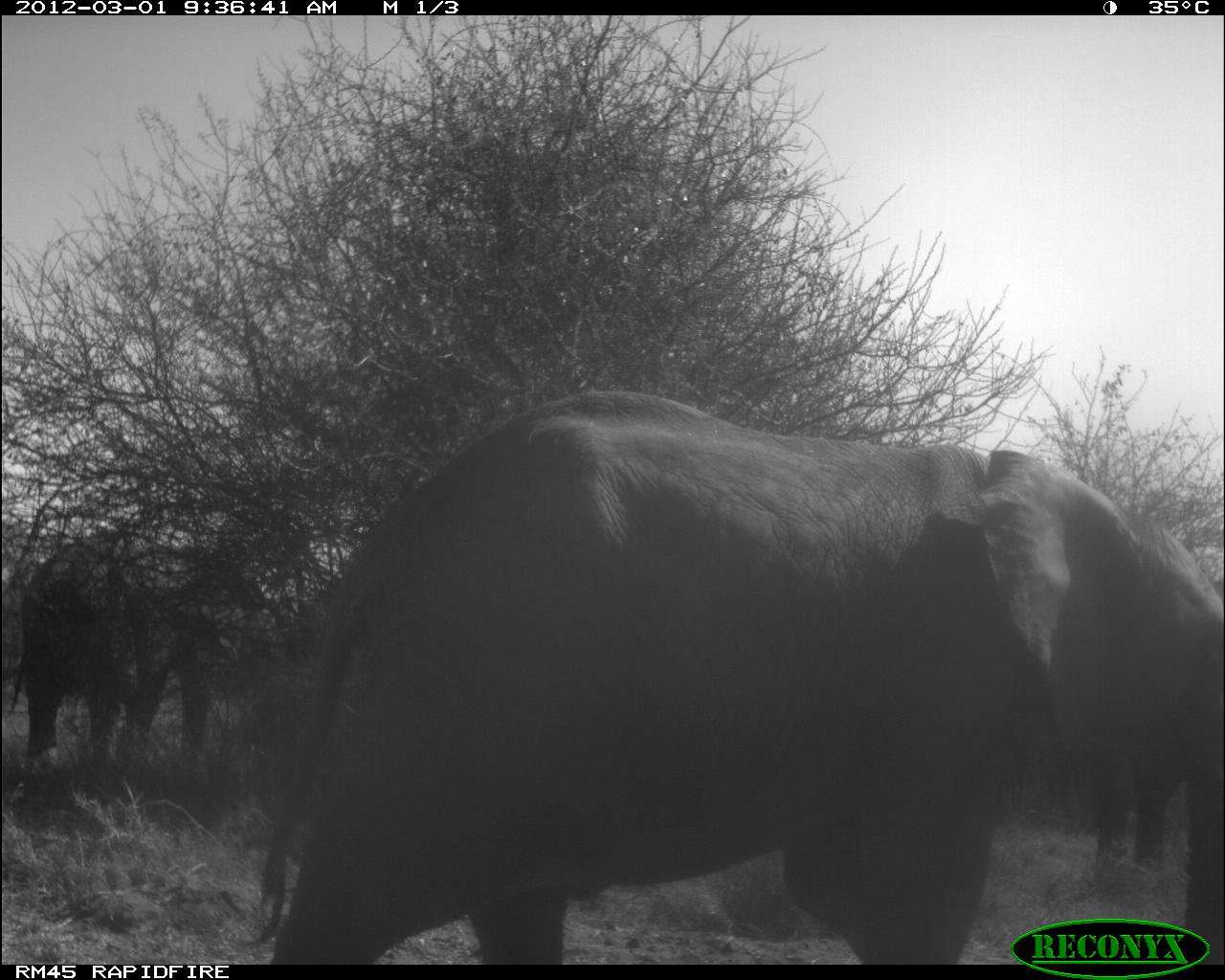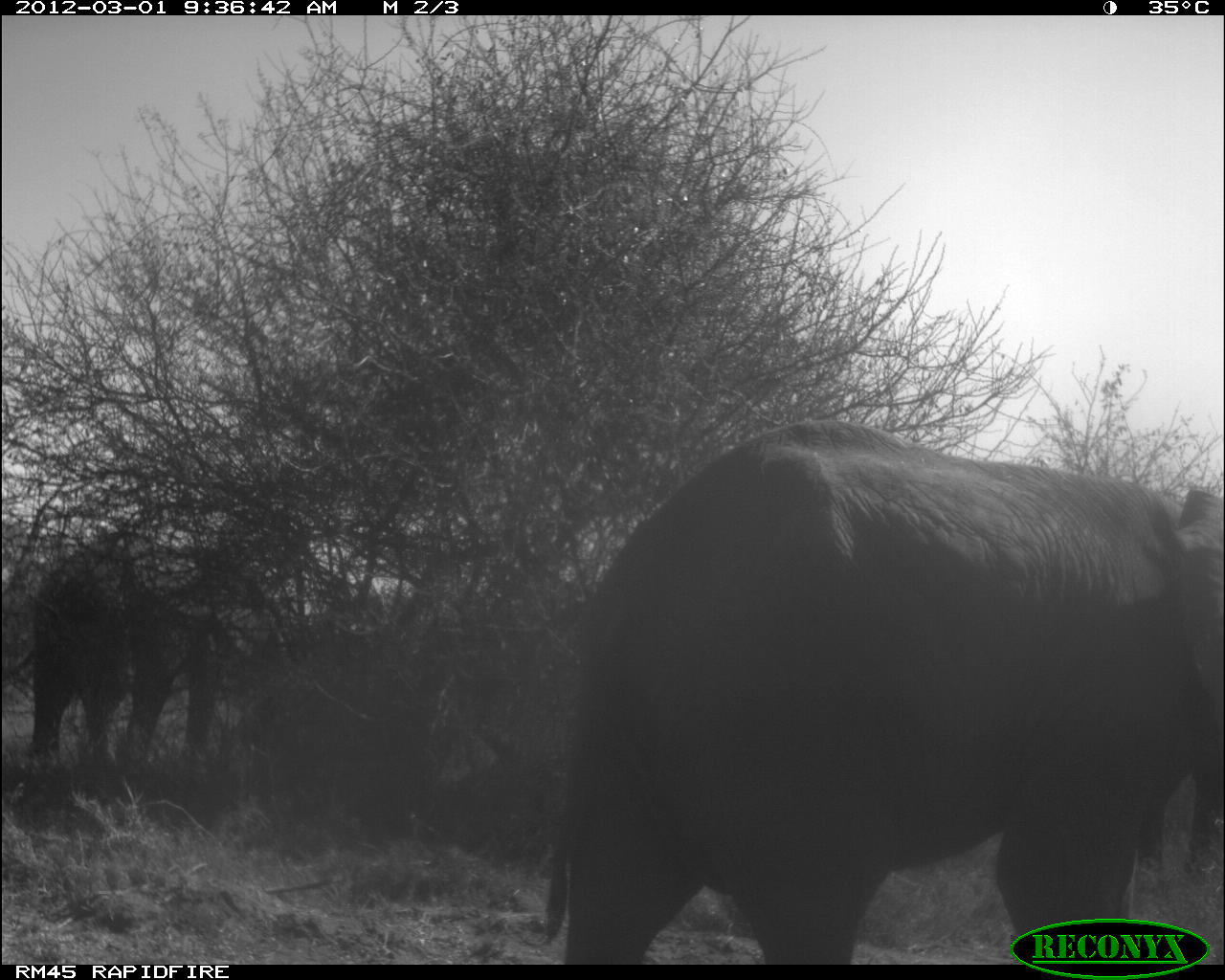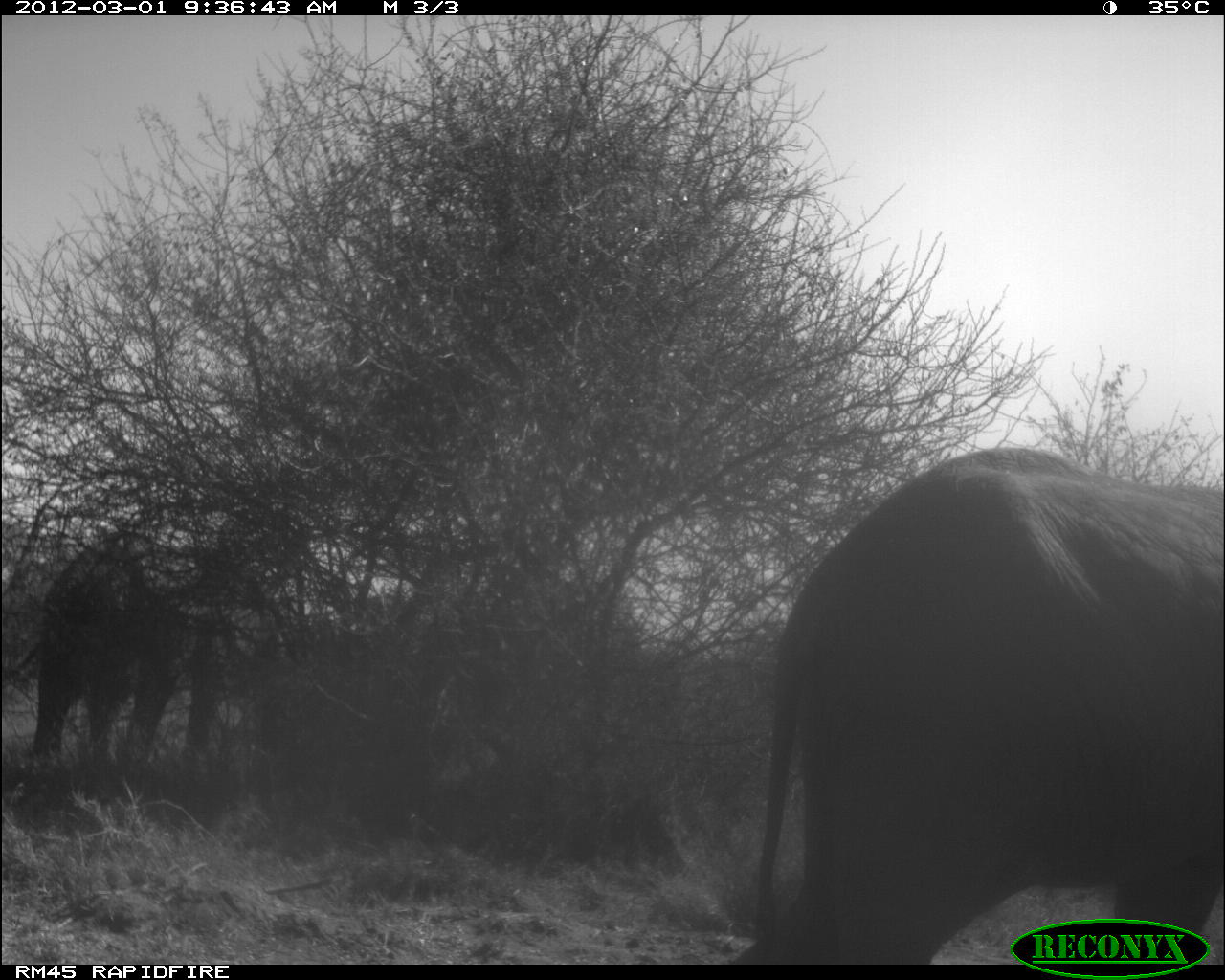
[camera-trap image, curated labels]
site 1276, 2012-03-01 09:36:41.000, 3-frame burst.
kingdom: Animalia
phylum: Chordata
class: Mammalia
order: Proboscidea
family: Elephantidae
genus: Loxodonta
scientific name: Loxodonta africana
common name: african bush elephant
Loxodonta africana (african bush elephant), count 2.